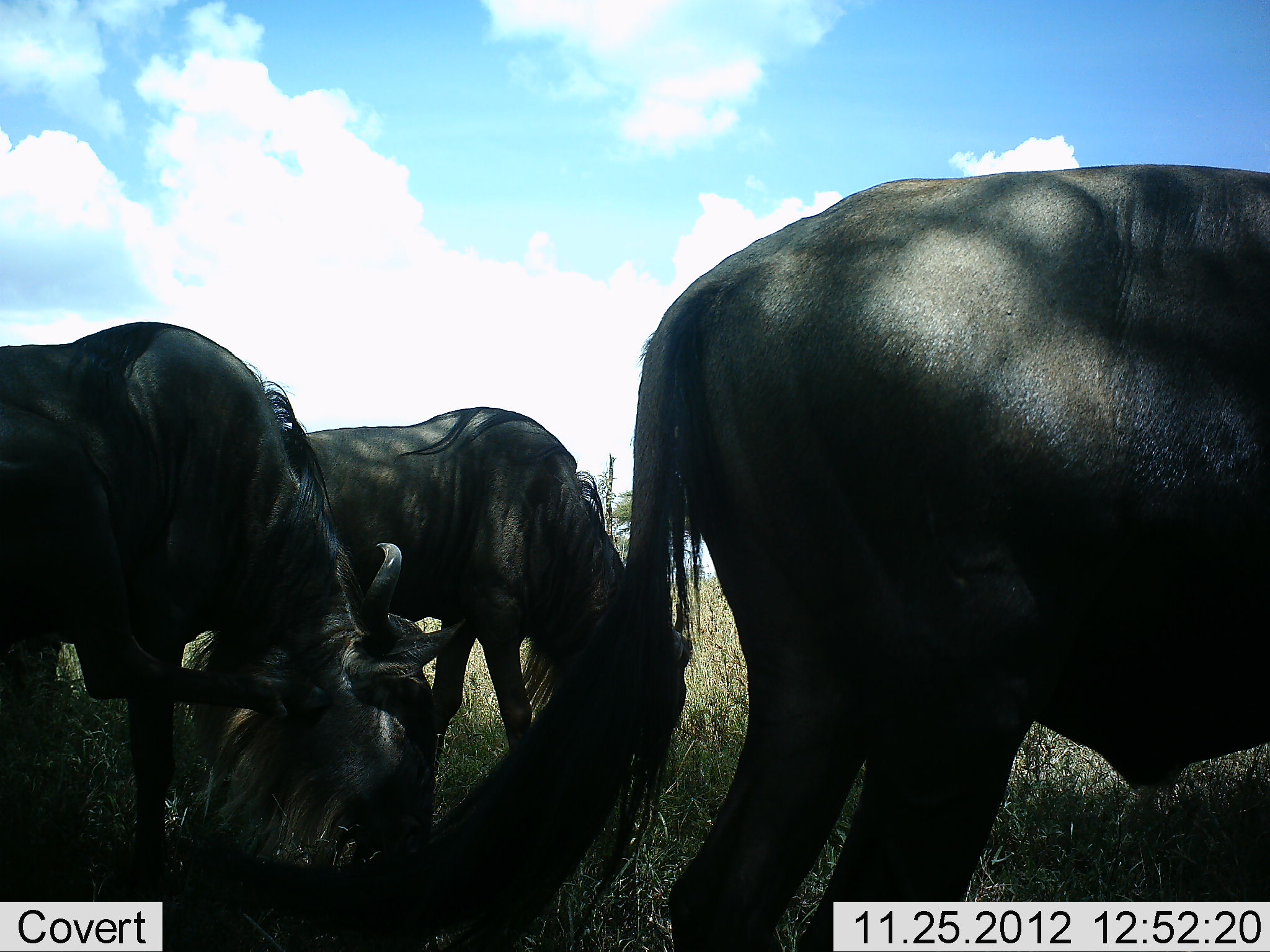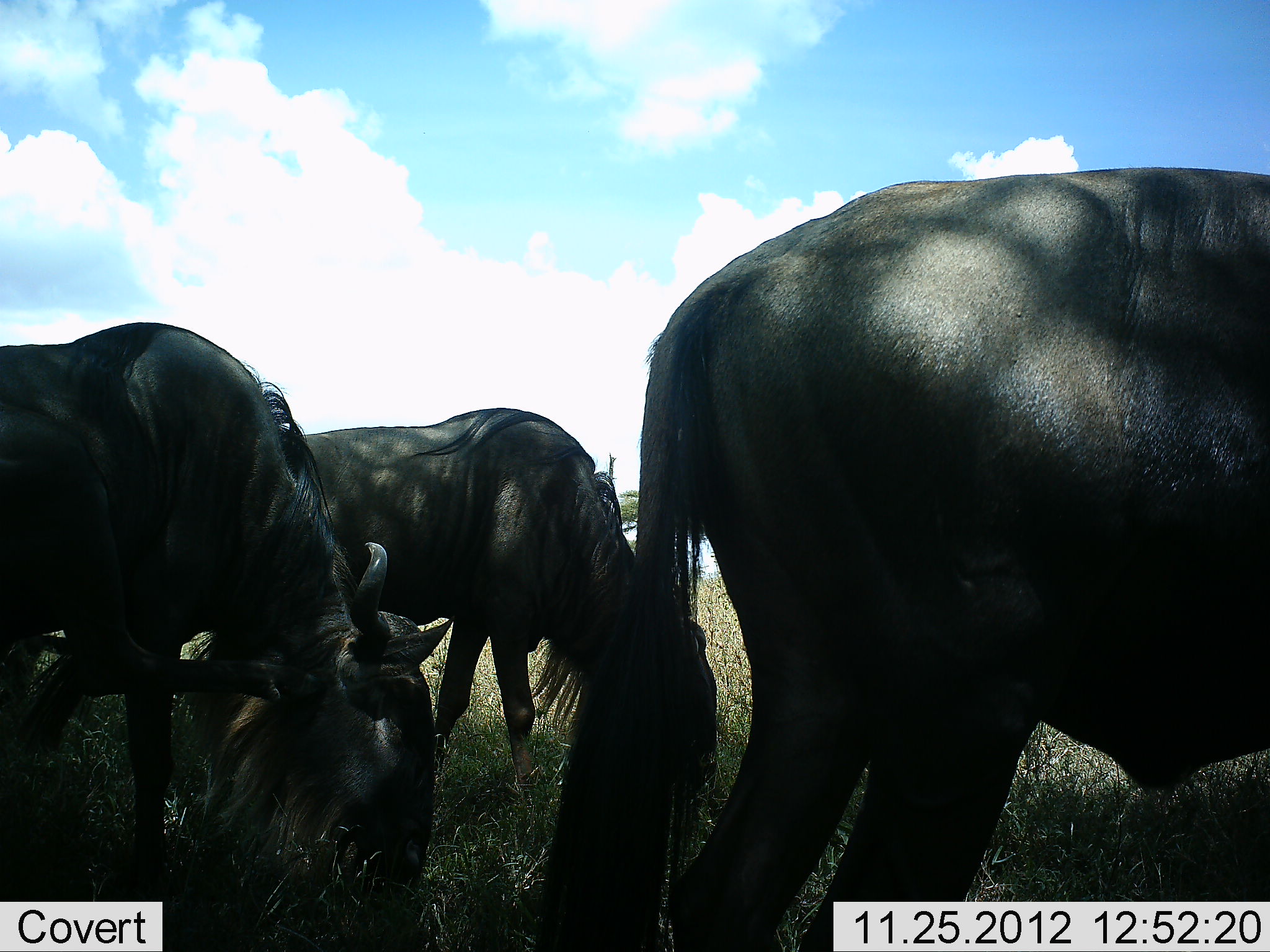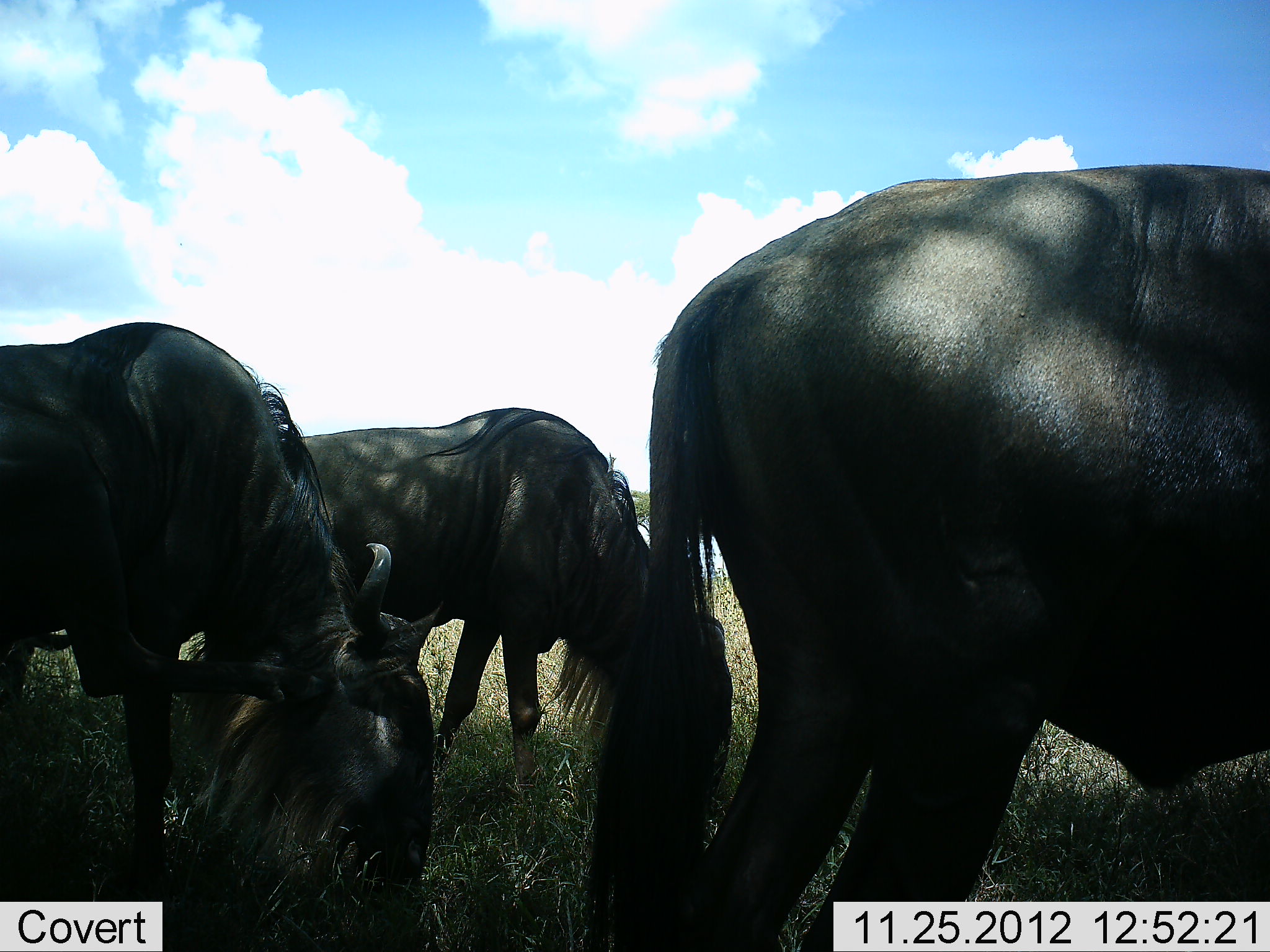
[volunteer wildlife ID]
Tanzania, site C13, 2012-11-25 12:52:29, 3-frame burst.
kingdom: Animalia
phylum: Chordata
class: Mammalia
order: Artiodactyla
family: Bovidae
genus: Connochaetes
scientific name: Connochaetes taurinus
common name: blue wildebeest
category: wildebeest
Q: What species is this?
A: Wildebeest (blue wildebeest) (Connochaetes taurinus).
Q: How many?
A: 3.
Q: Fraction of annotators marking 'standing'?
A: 40%.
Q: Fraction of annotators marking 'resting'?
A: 0%.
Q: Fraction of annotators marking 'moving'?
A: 0%.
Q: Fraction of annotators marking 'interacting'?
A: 0%.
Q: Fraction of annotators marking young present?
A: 0%.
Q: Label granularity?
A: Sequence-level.